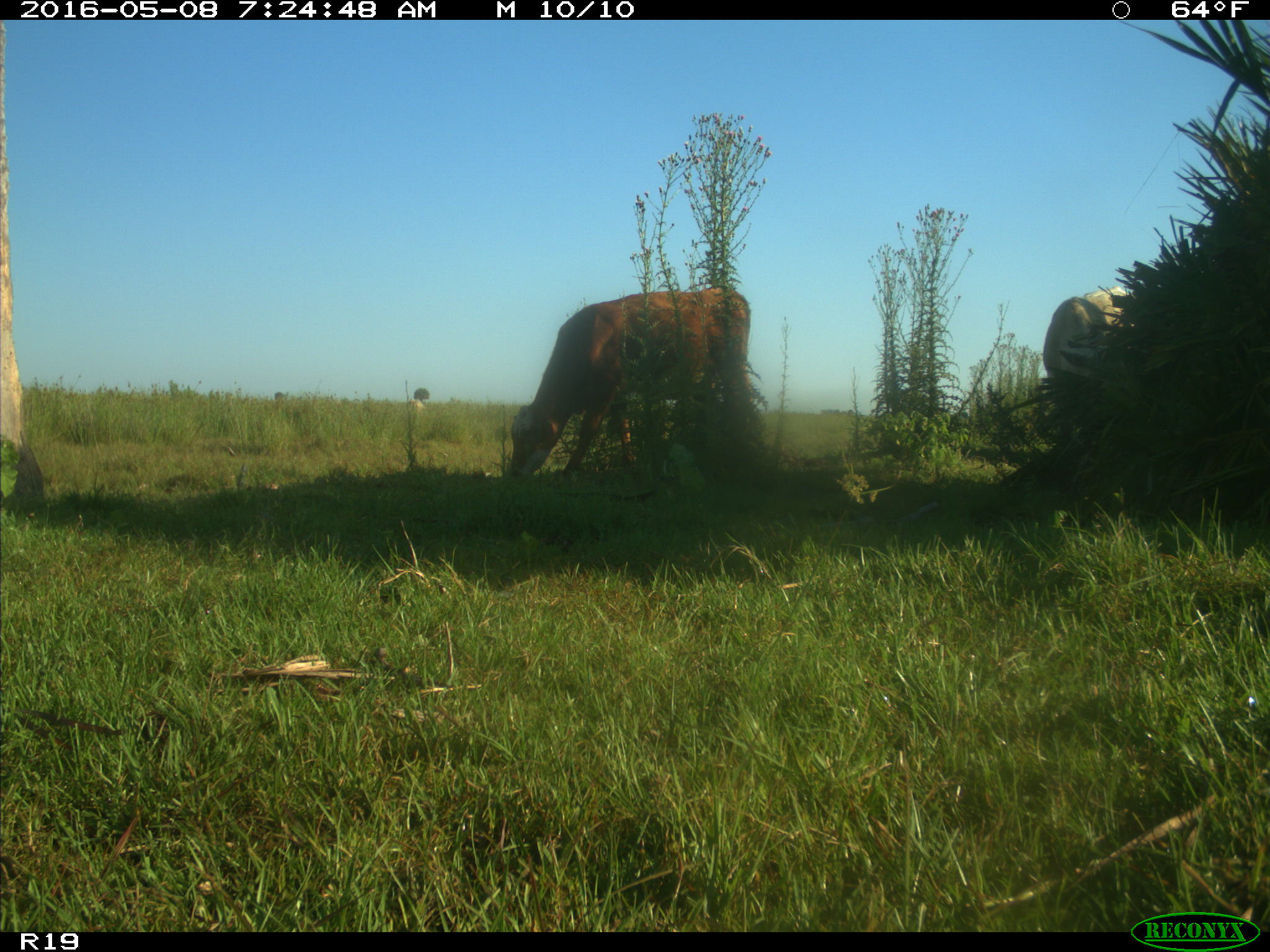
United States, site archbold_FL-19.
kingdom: Animalia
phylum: Chordata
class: Mammalia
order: Artiodactyla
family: Bovidae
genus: Bos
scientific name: Bos taurus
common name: domestic cow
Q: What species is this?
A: Bos taurus (domestic cow).